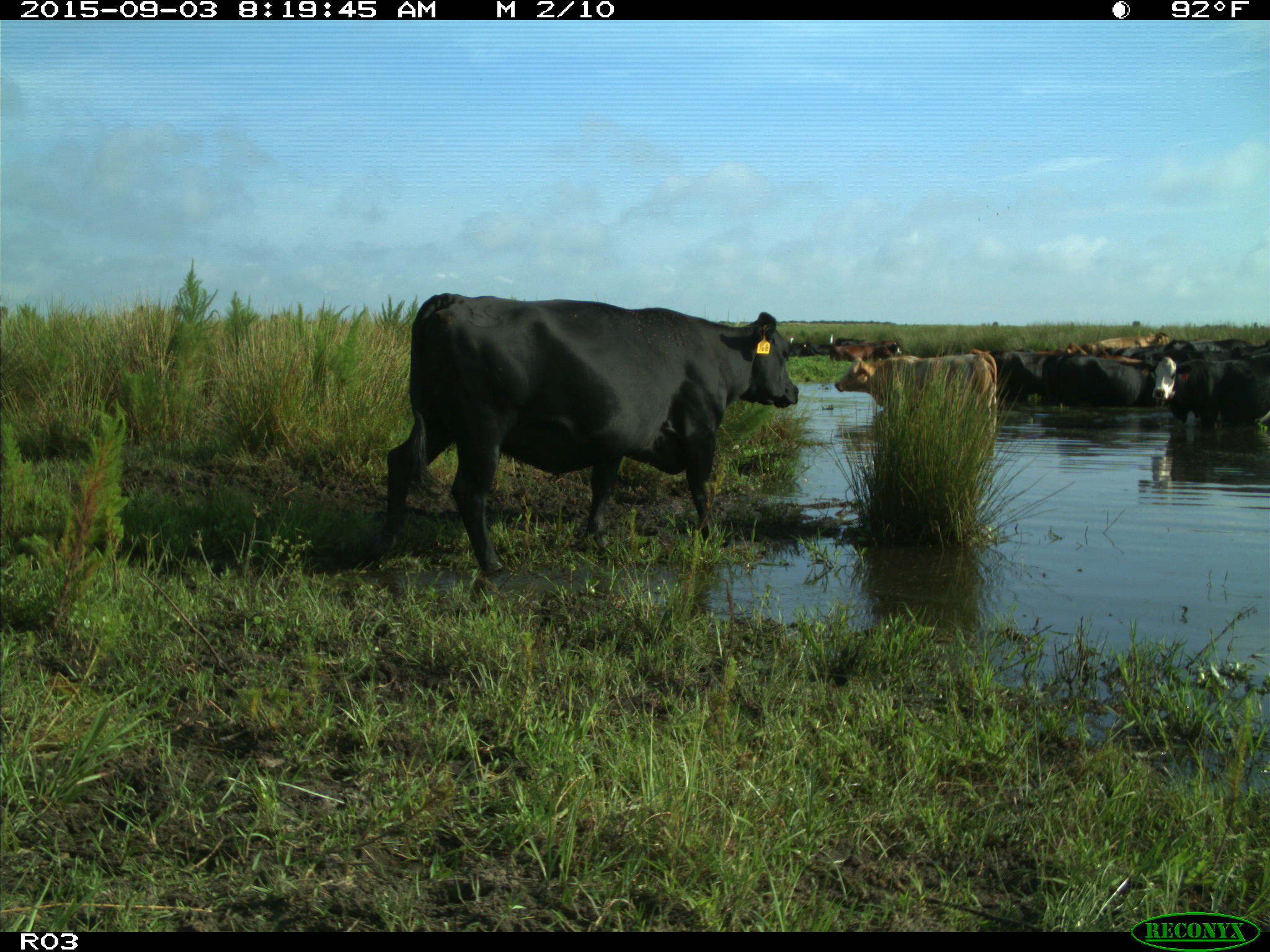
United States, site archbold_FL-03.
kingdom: Animalia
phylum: Chordata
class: Mammalia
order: Artiodactyla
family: Bovidae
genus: Bos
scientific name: Bos taurus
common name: domestic cow